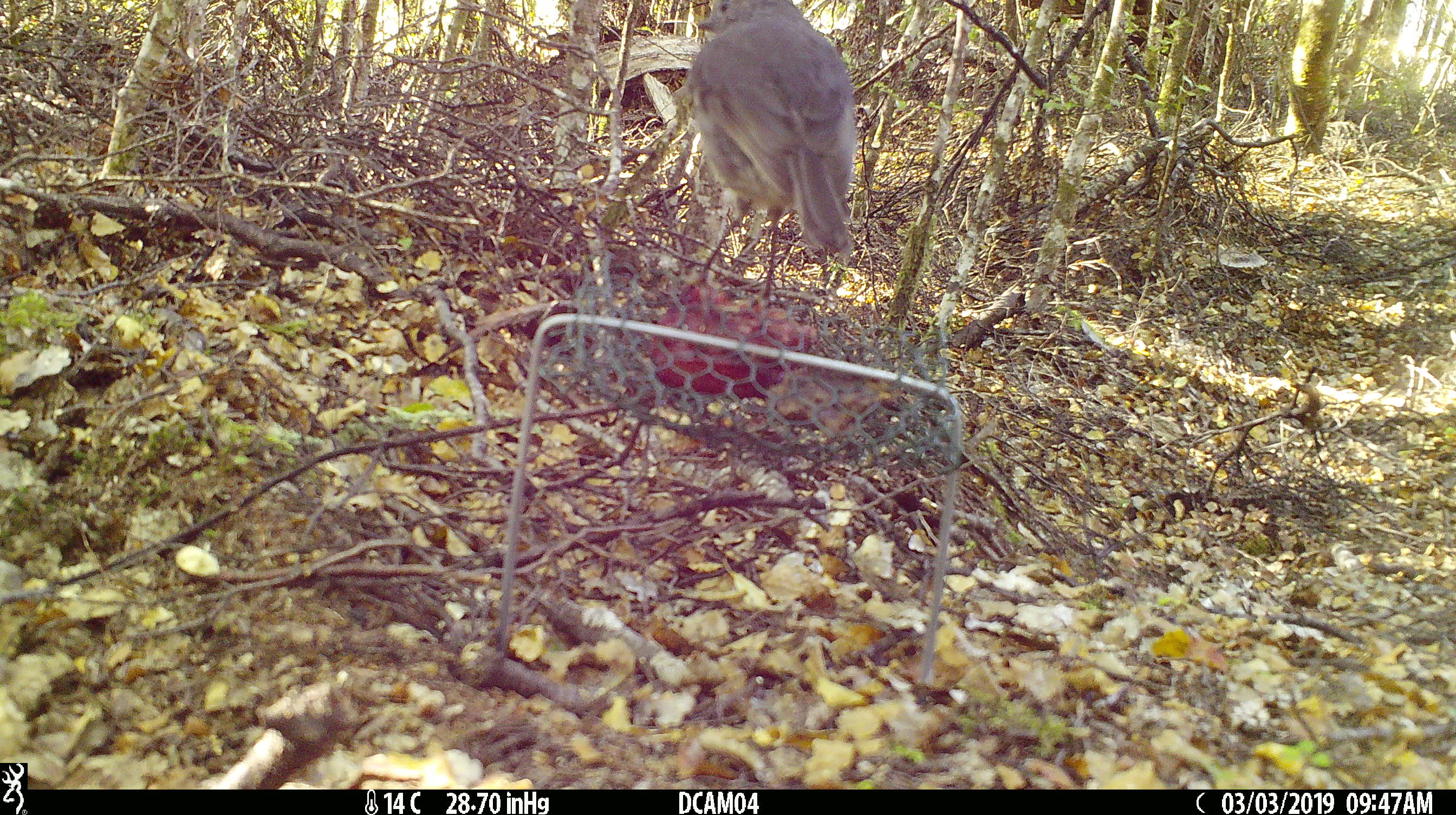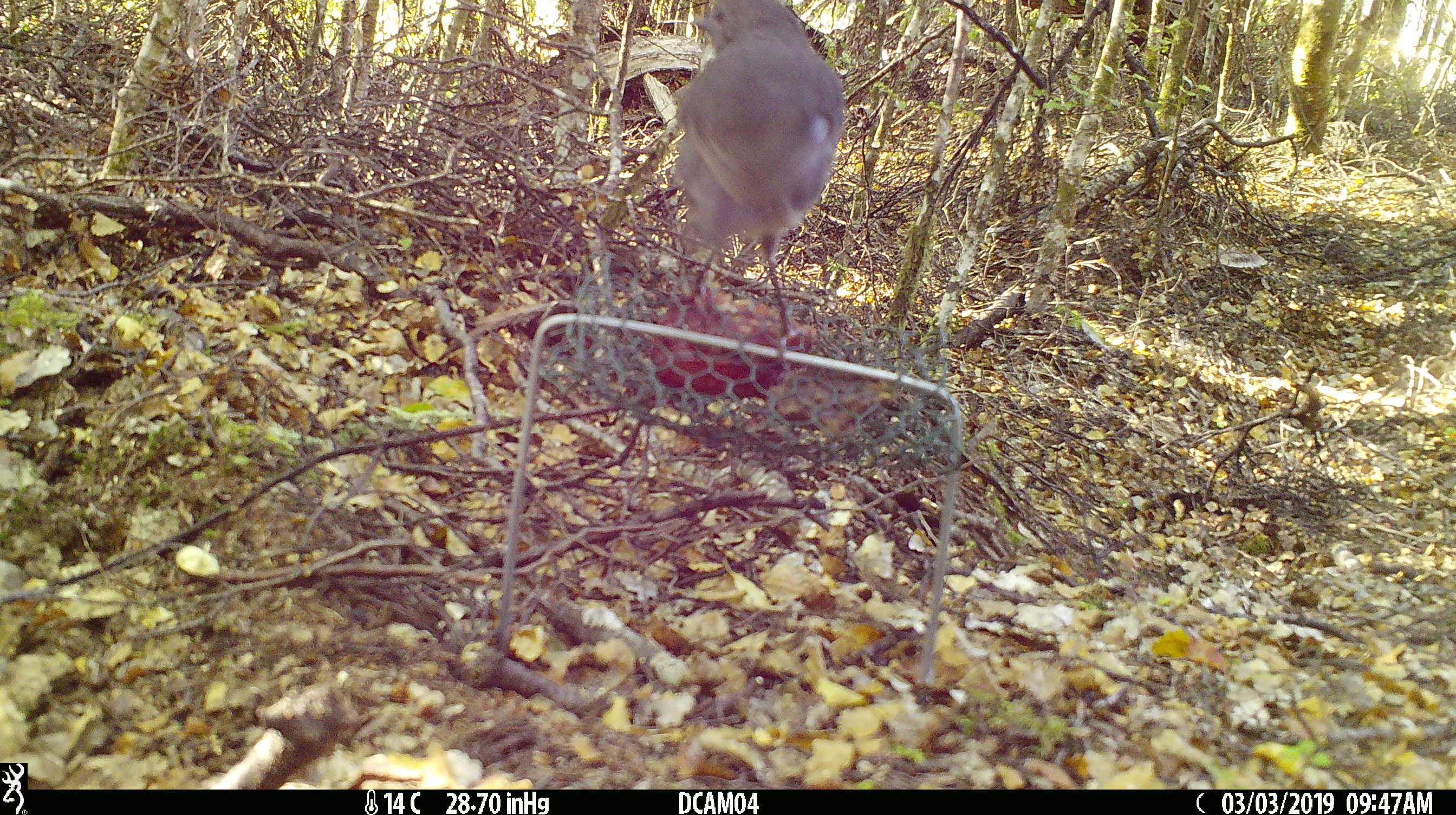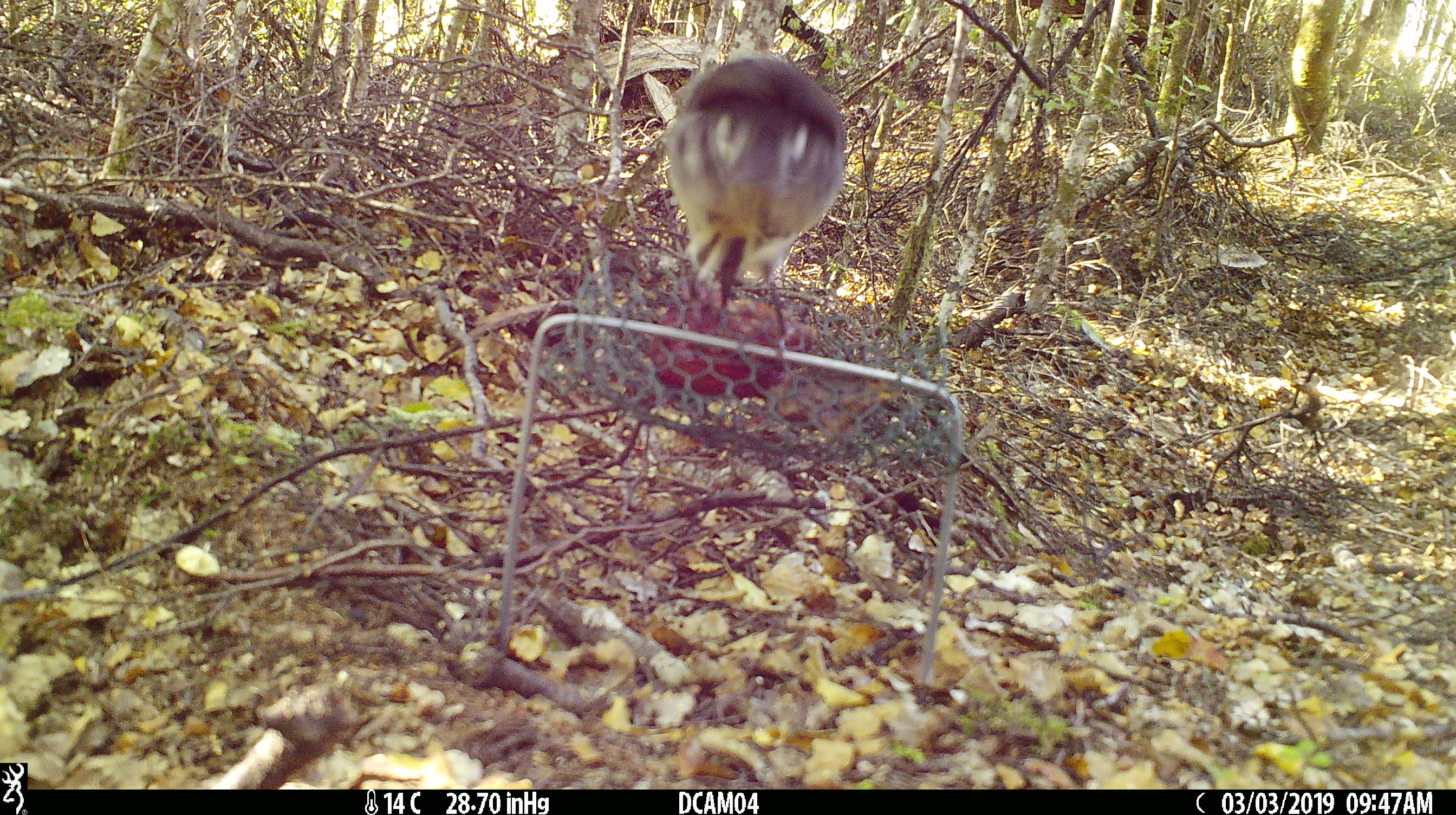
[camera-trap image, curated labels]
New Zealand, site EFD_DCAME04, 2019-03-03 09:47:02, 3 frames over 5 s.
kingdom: Animalia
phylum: Chordata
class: Aves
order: Passeriformes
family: Petroicidae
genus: Petroica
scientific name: Petroica australis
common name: new zealand robin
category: robin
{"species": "robin (new zealand robin) (Petroica australis)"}